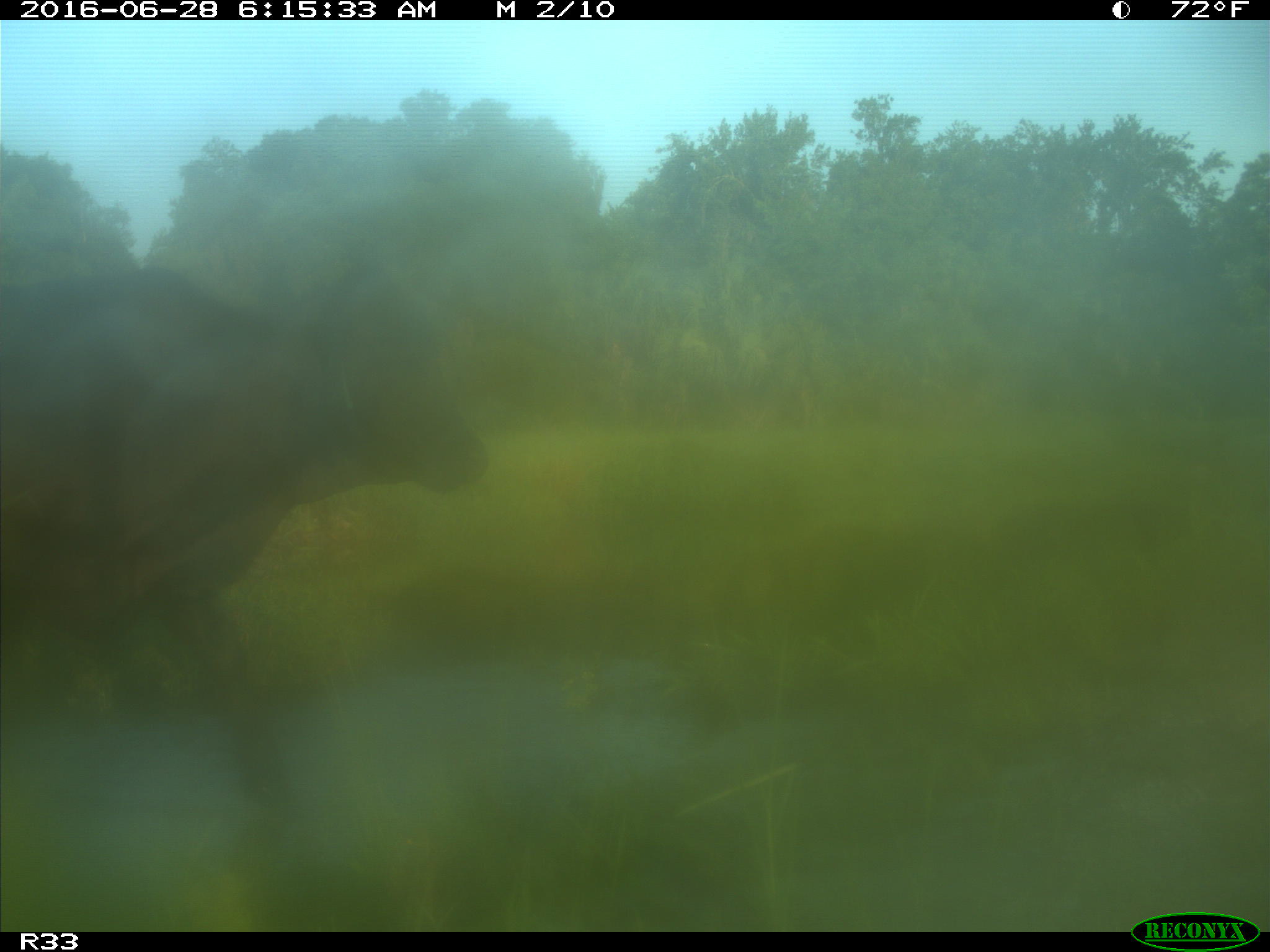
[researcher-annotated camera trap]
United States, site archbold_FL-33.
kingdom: Animalia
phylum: Chordata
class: Mammalia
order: Artiodactyla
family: Bovidae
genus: Bos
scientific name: Bos taurus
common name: domestic cow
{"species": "Bos taurus (domestic cow)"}